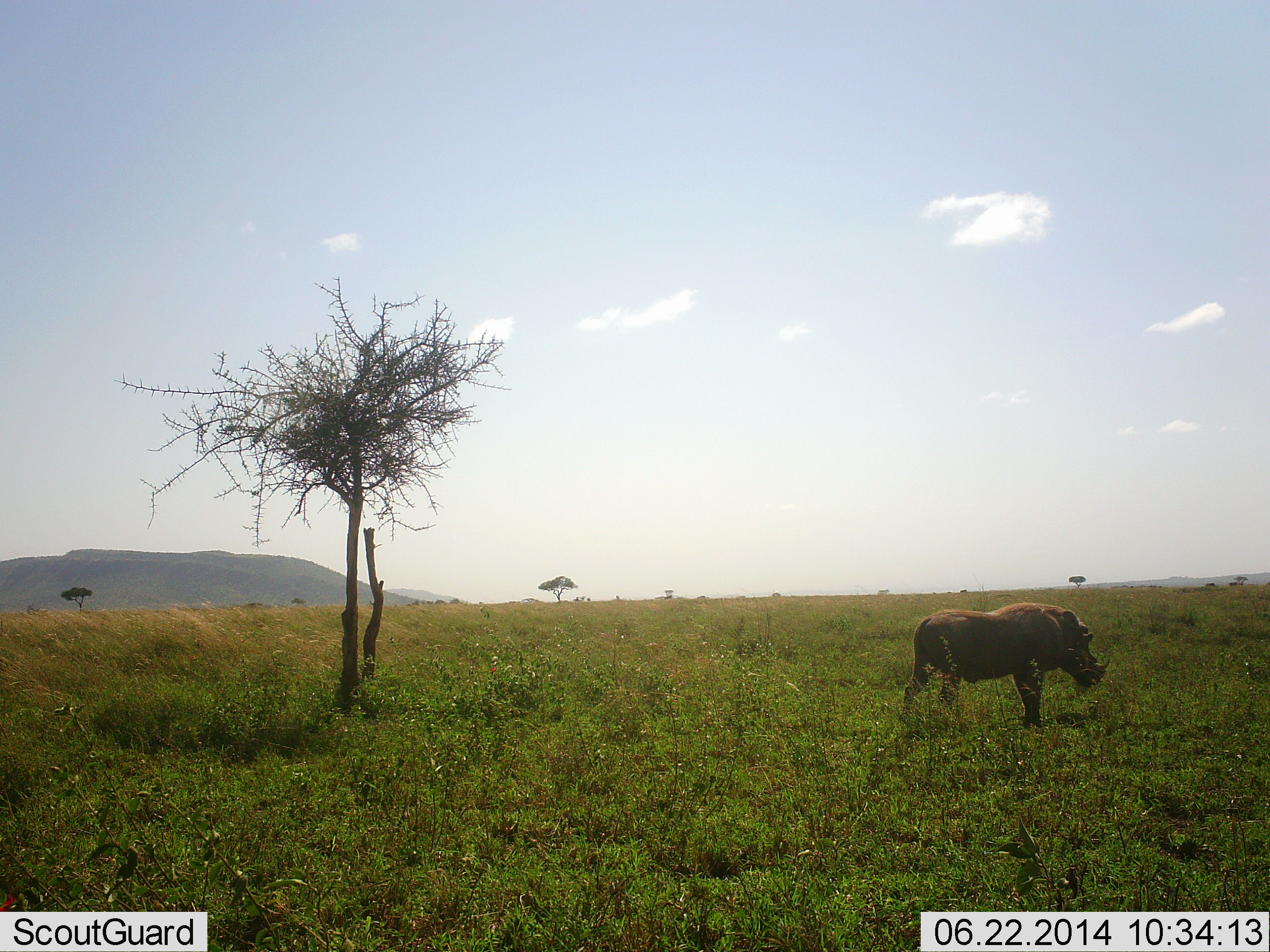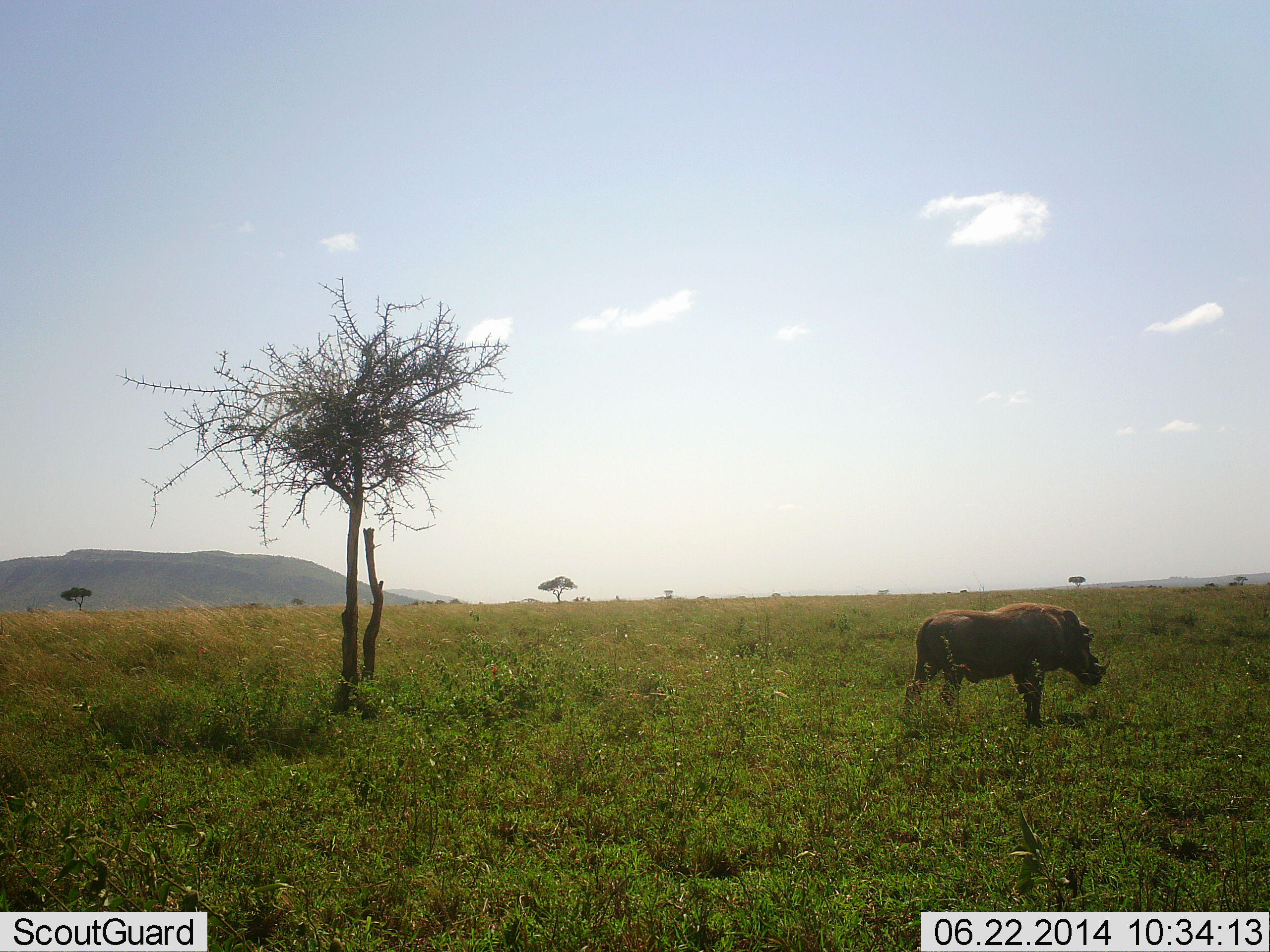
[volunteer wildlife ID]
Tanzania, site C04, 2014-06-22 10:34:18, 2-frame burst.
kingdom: Animalia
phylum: Chordata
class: Mammalia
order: Artiodactyla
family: Suidae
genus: Phacochoerus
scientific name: Phacochoerus africanus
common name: warthog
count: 1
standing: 90%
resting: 0%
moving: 0%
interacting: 0%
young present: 0%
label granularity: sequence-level